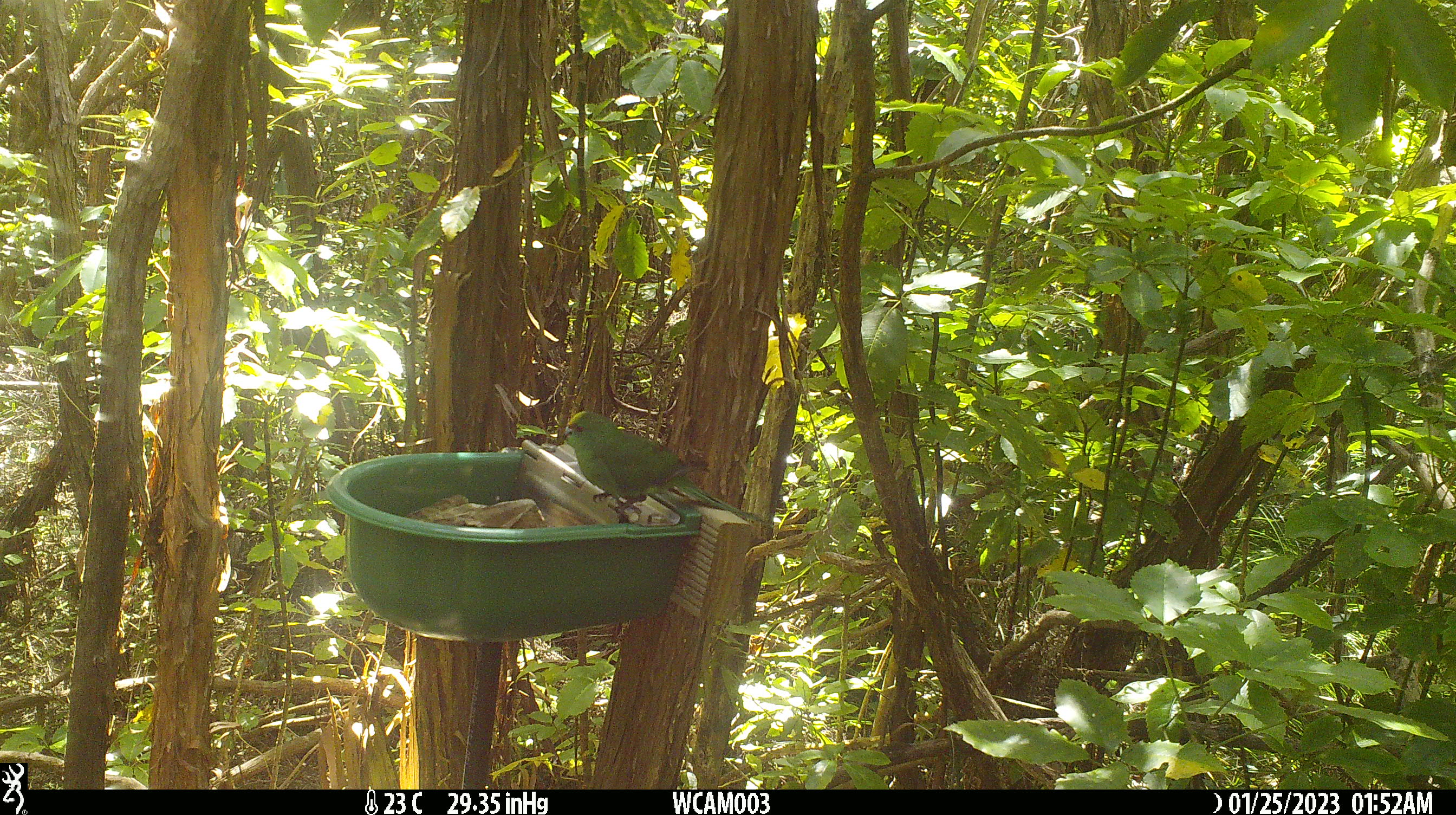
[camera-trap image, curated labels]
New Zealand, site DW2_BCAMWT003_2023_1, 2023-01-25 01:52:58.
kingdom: Animalia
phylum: Chordata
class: Aves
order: Psittaciformes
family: Psittaculidae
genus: Cyanoramphus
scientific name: Cyanoramphus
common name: parakeet